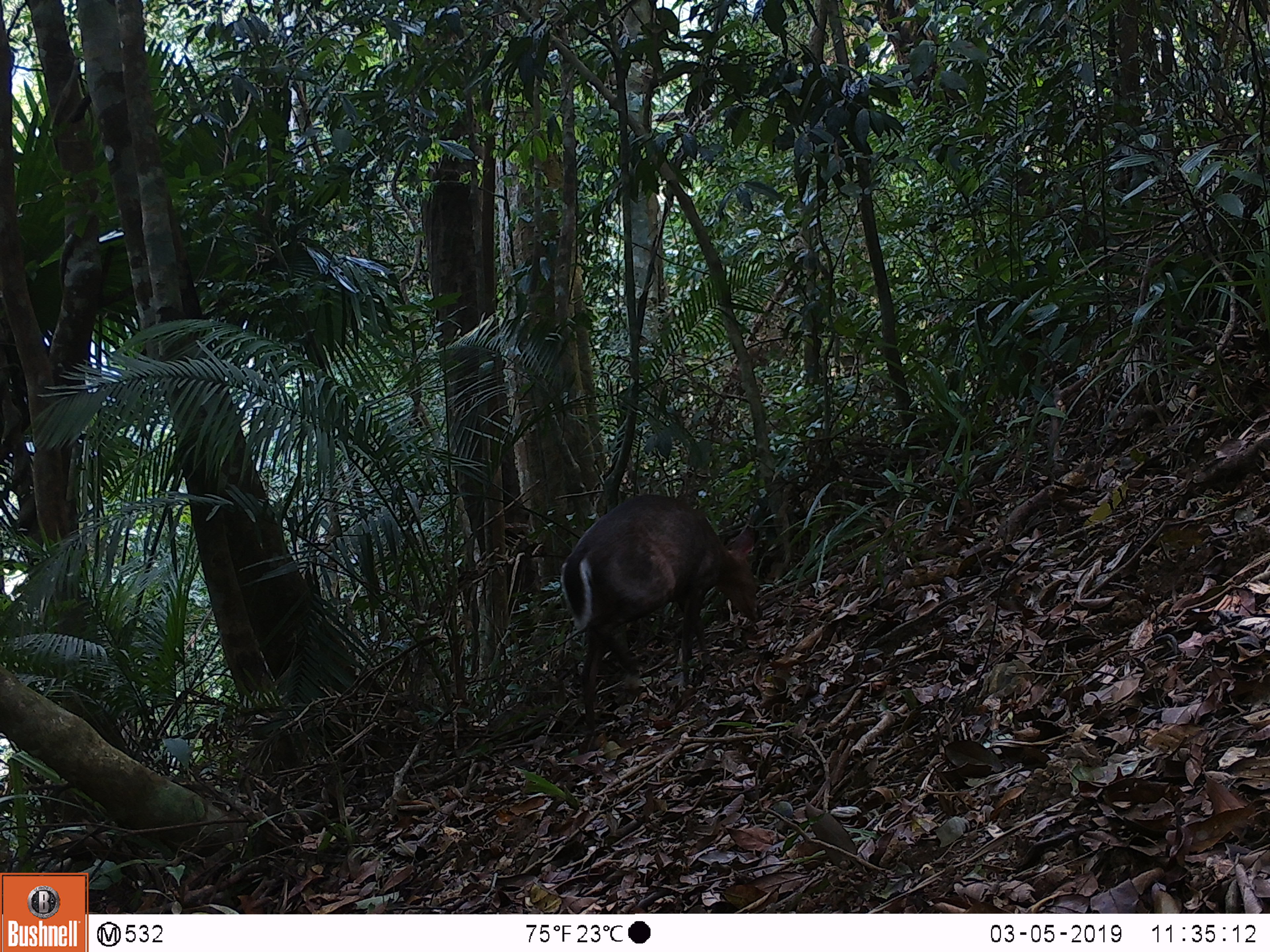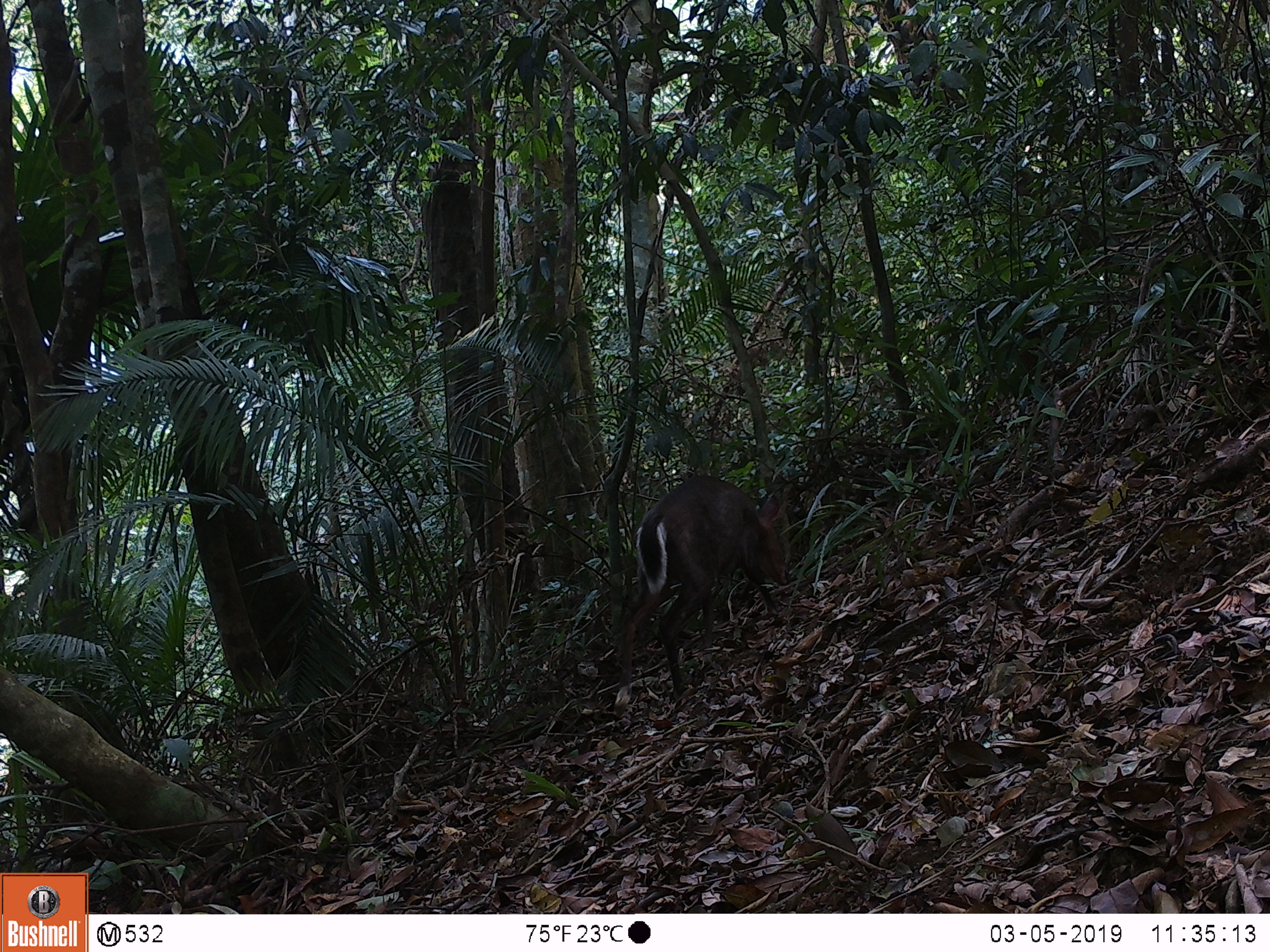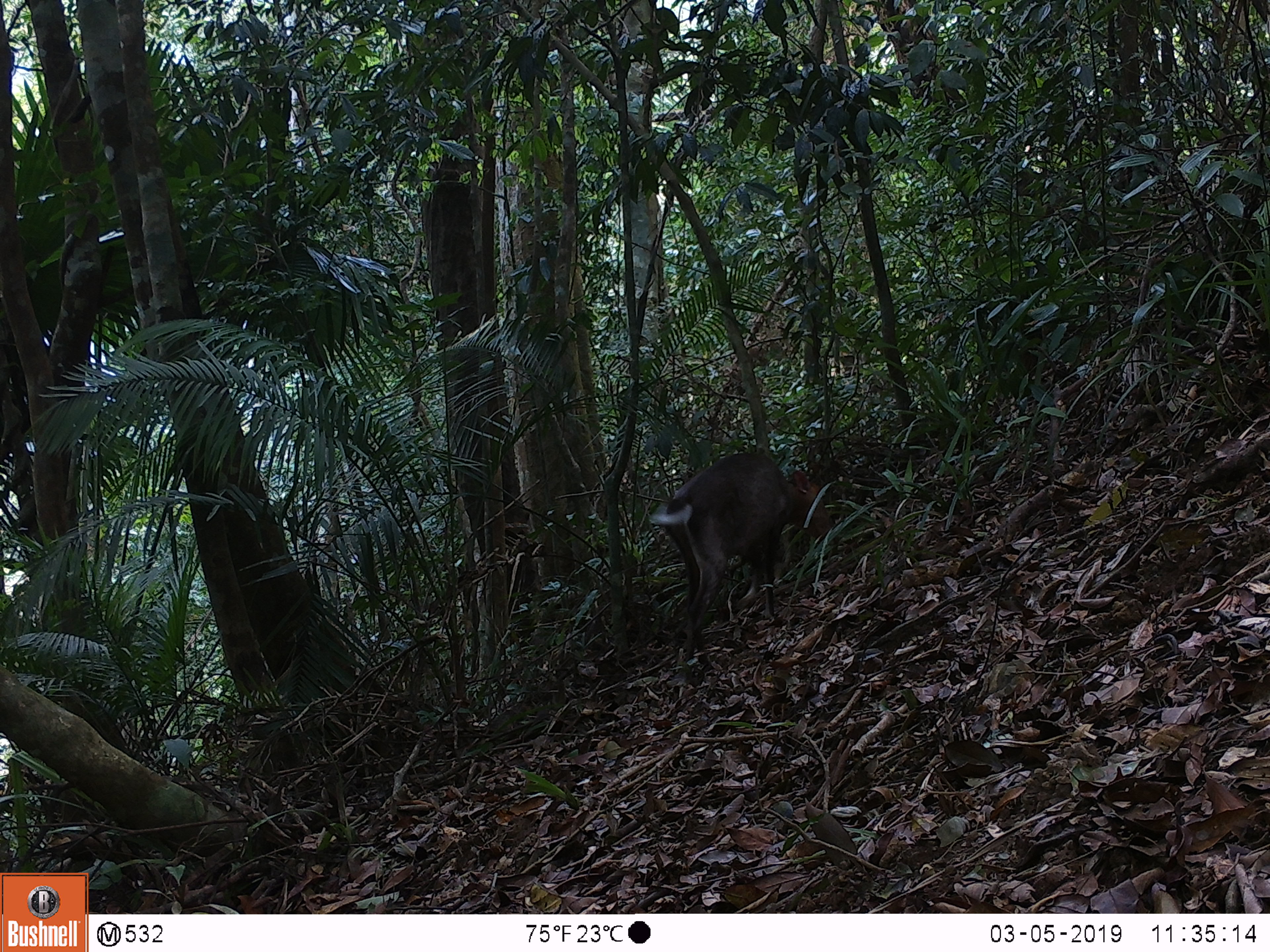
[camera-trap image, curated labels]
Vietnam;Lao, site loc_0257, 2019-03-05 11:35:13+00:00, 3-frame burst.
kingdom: Animalia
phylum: Chordata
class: Mammalia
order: Artiodactyla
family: Cervidae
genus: Muntiacus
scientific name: Muntiacus rooseveltorum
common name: roosevelt's muntjac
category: roosevelts muntjac group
Roosevelts muntjac group (roosevelt's muntjac) (Muntiacus rooseveltorum). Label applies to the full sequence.